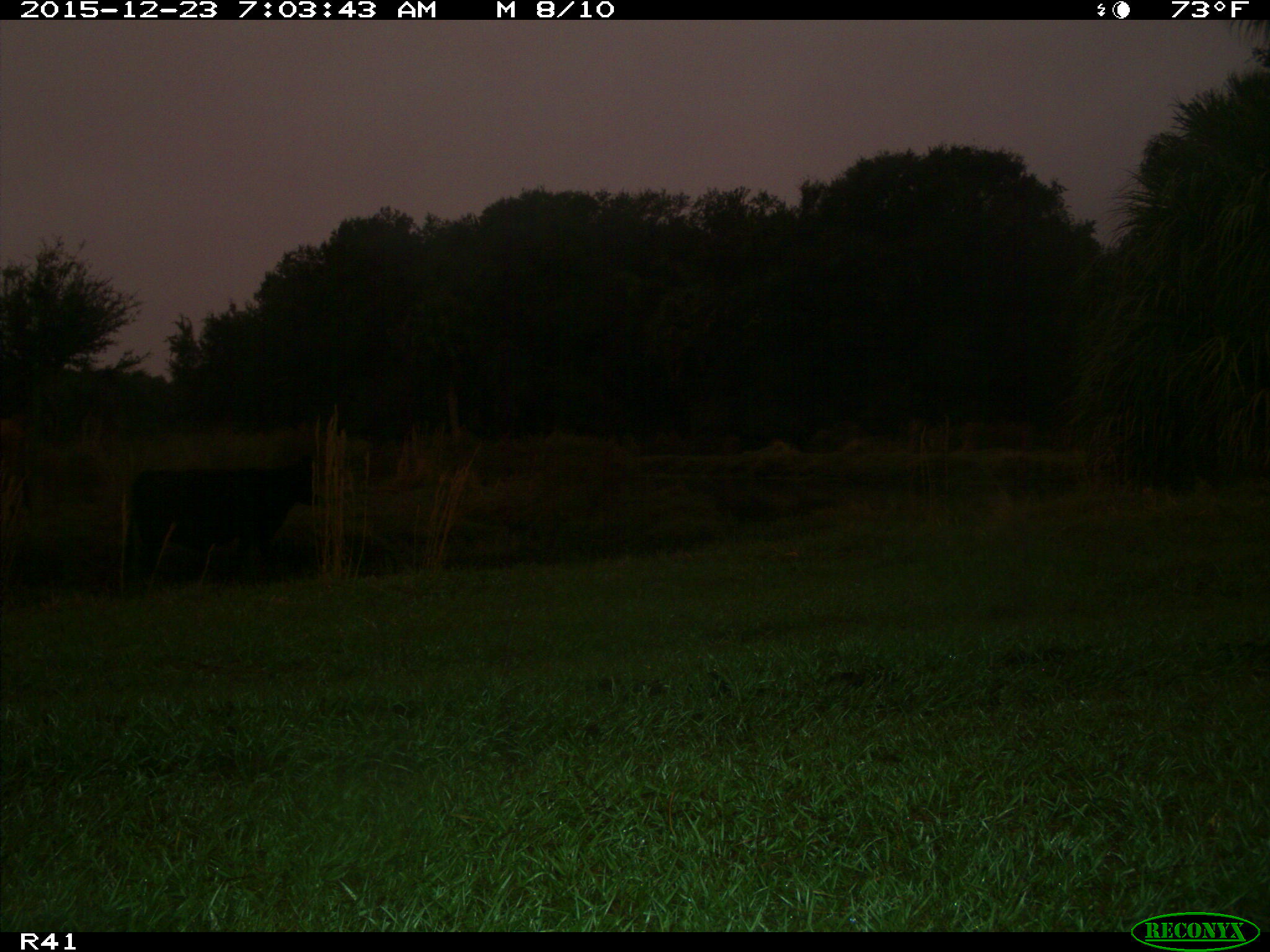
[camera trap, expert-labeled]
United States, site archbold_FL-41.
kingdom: Animalia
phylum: Chordata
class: Mammalia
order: Artiodactyla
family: Bovidae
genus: Bos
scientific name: Bos taurus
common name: domestic cow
Bos taurus (domestic cow).